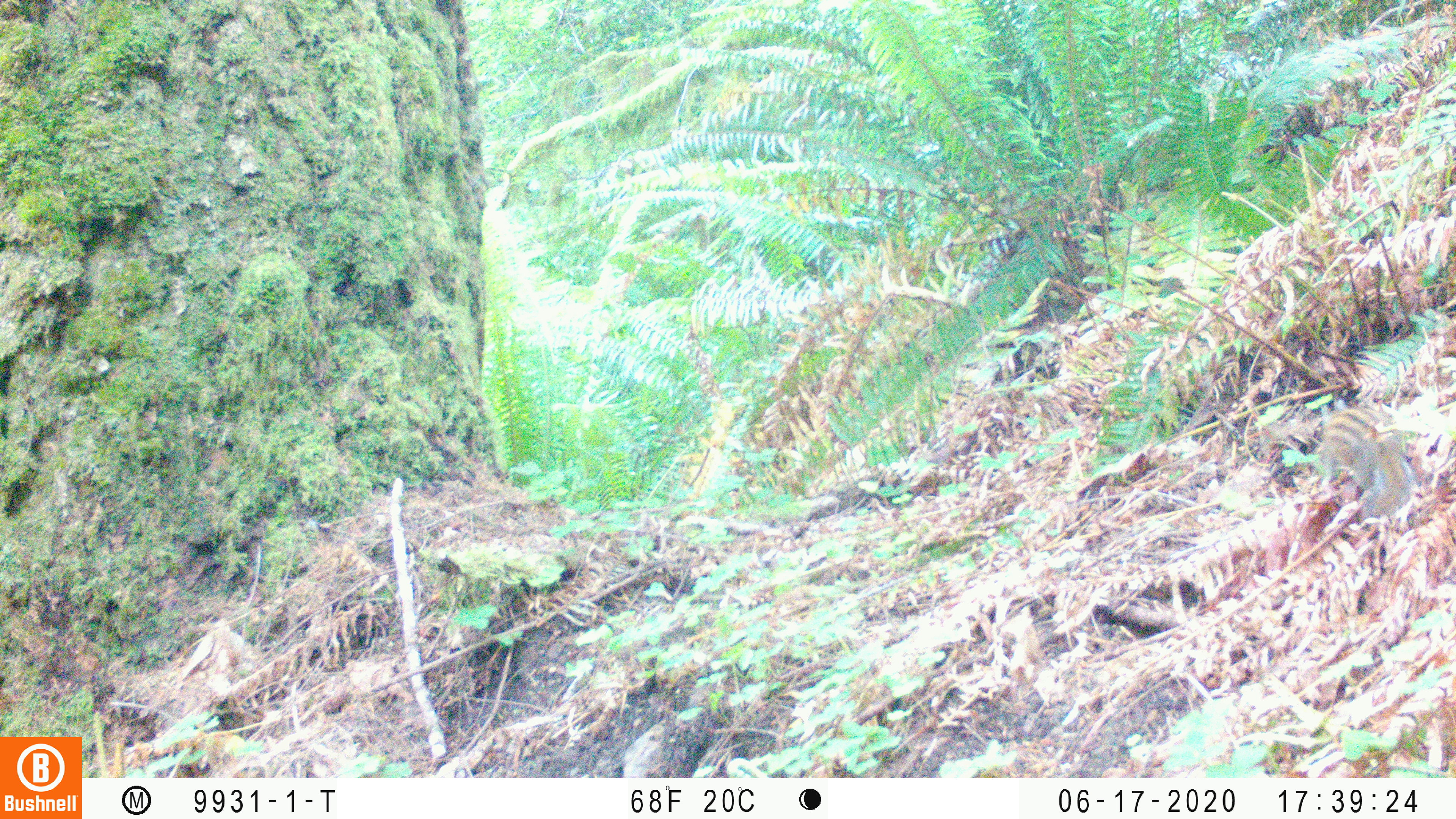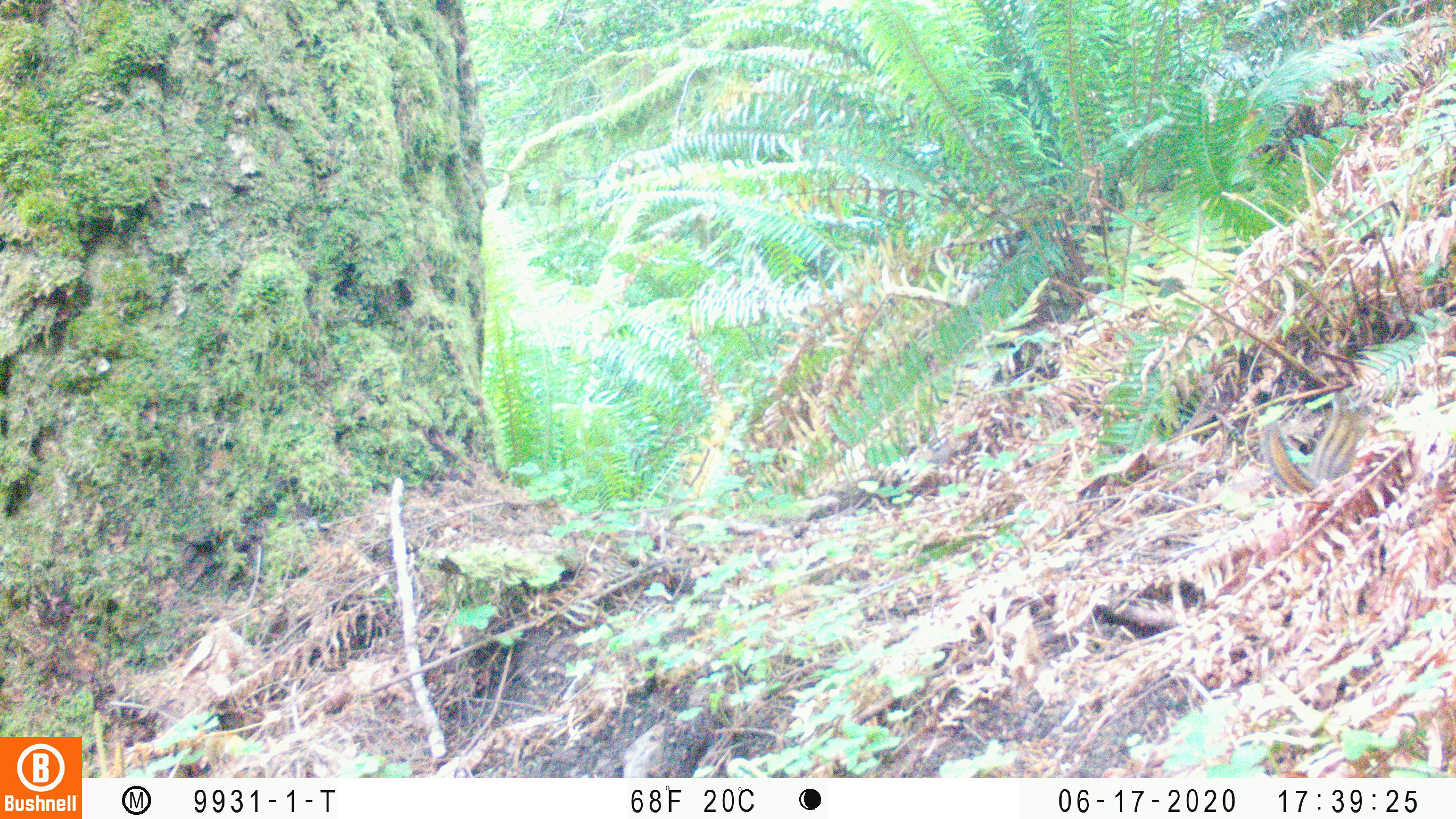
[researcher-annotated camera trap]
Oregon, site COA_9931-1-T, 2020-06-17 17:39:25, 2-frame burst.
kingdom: Animalia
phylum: Chordata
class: Mammalia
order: Rodentia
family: Sciuridae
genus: Neotamias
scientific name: Neotamias townsendii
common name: townsend's chipmunk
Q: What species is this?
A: Townsend's chipmunk (Neotamias townsendii).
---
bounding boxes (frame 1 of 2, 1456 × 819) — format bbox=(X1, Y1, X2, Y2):
townsend's chipmunk: bbox=(1315, 403, 1419, 523)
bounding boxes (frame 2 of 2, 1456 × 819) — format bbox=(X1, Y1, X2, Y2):
townsend's chipmunk: bbox=(1256, 394, 1370, 500)